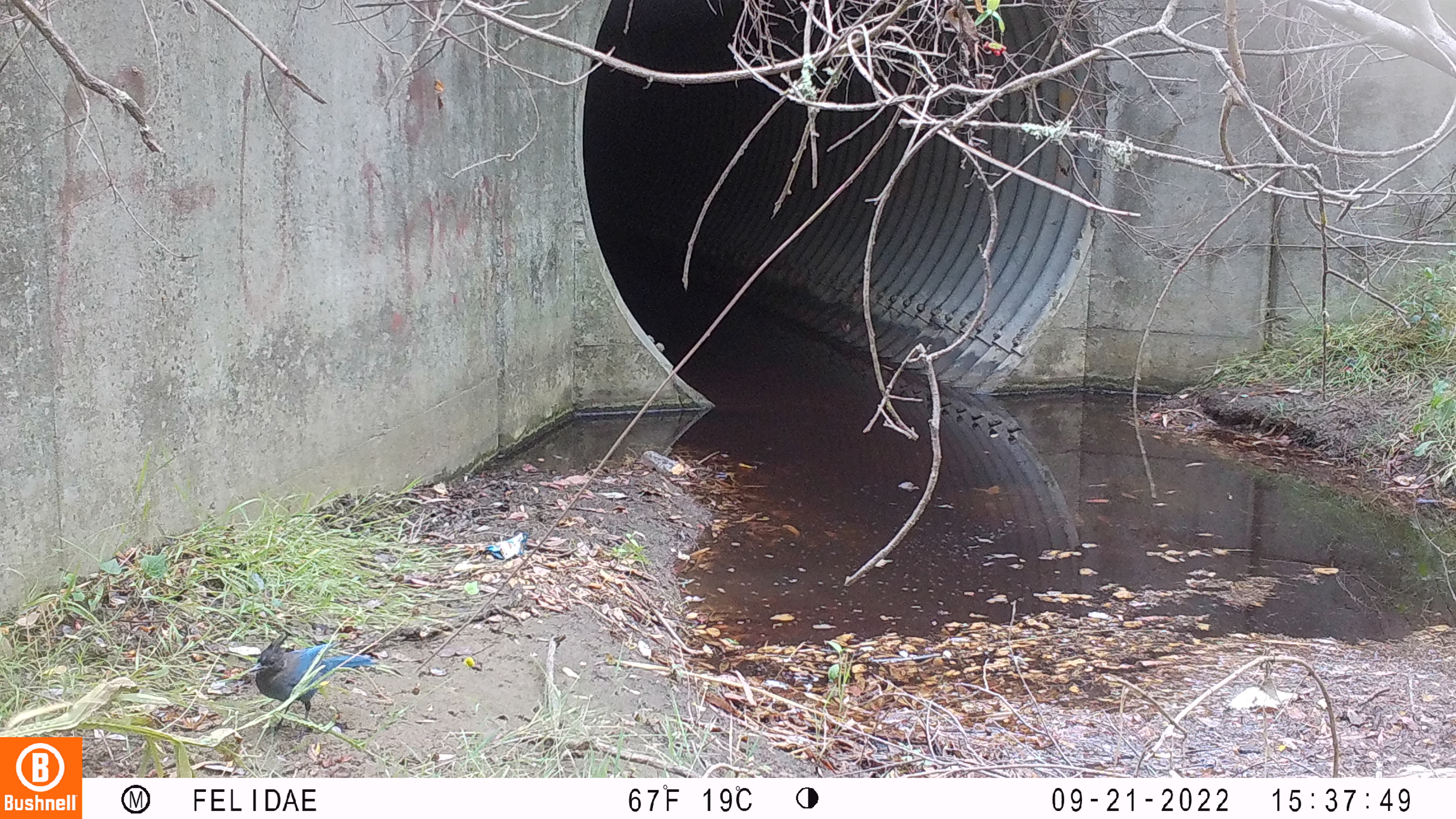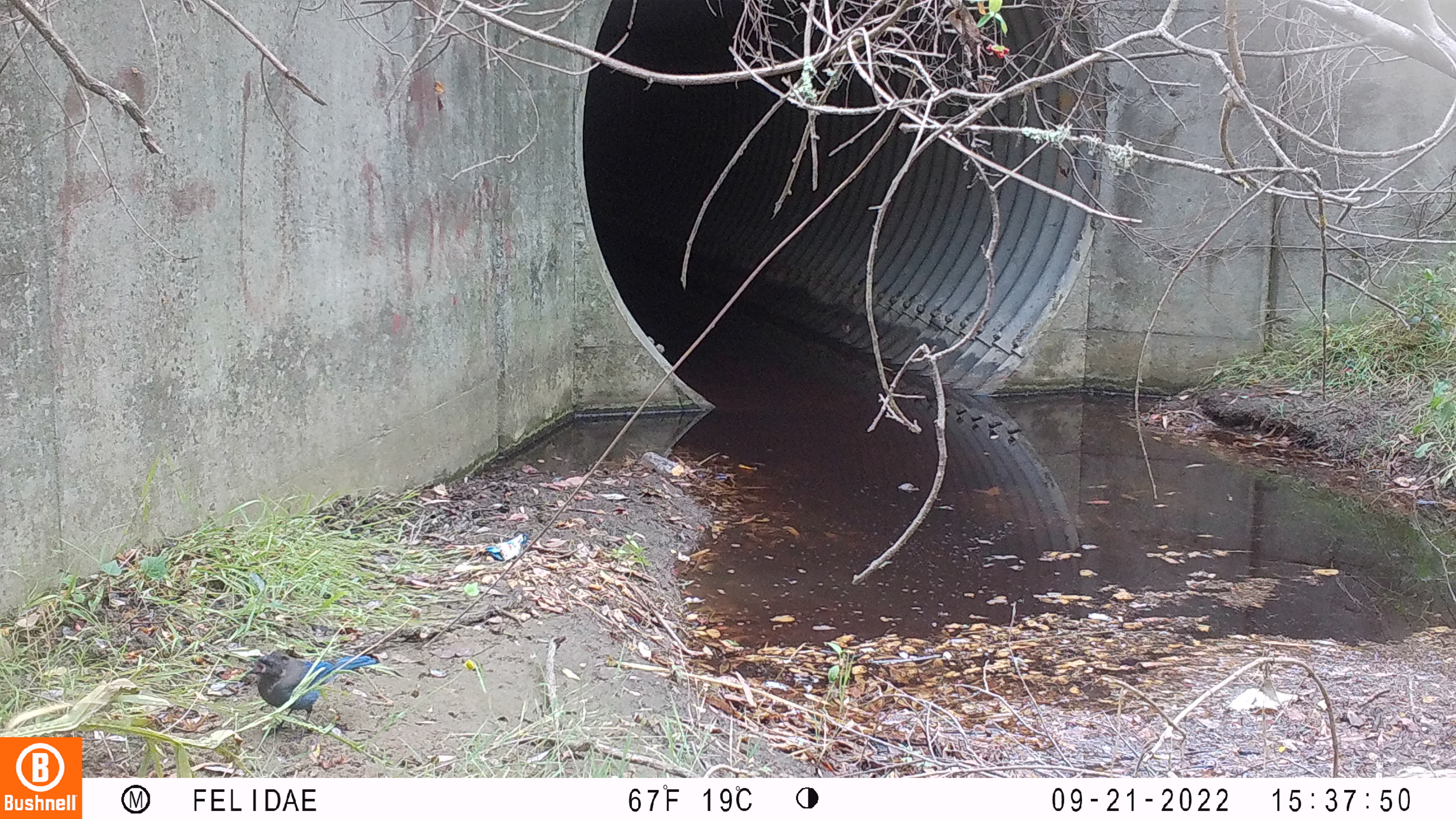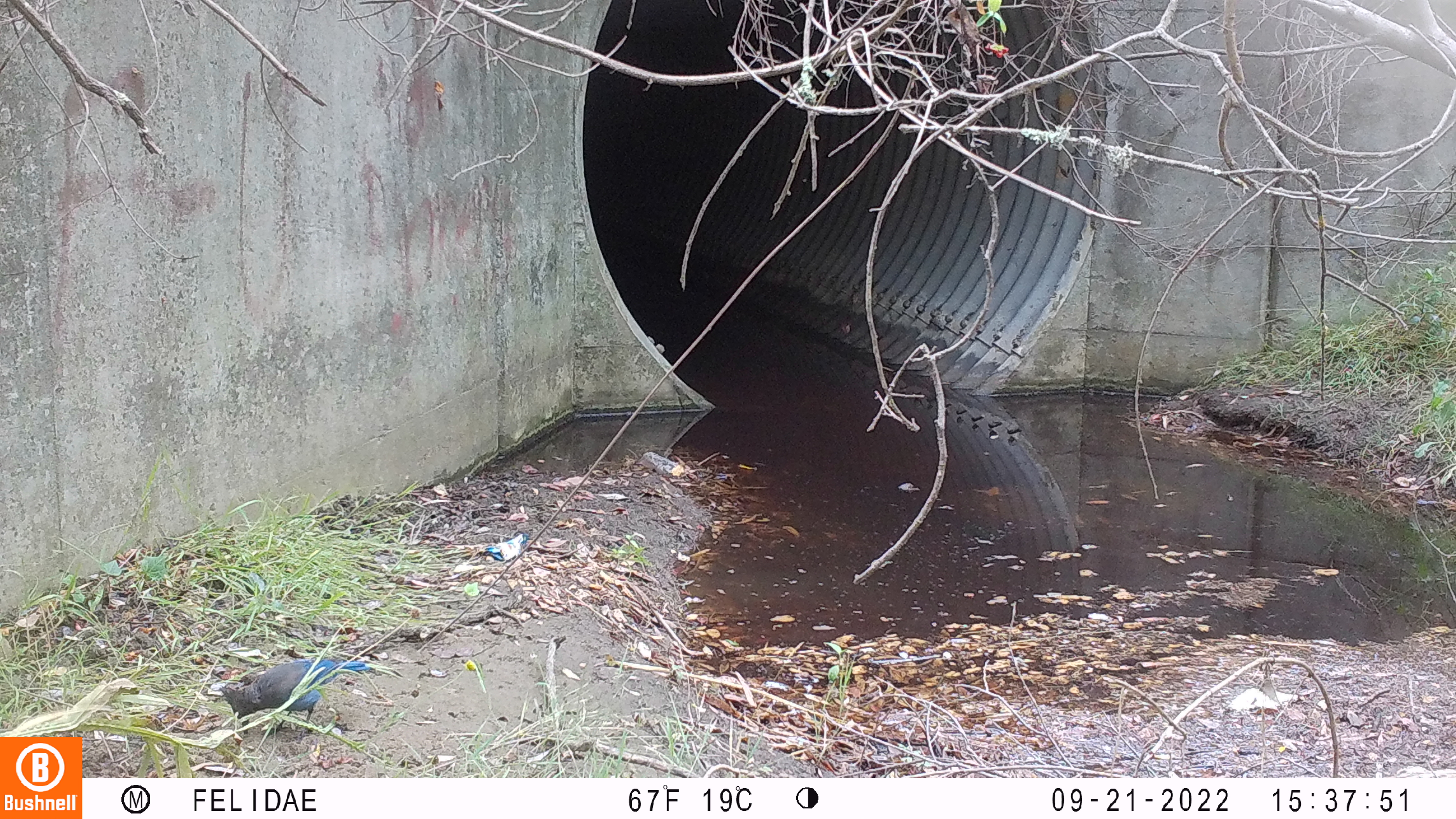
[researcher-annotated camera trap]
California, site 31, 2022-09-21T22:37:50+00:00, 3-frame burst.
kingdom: Animalia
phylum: Chordata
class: Aves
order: Passeriformes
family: Corvidae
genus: Cyanocitta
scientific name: Cyanocitta stelleri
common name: steller's jay